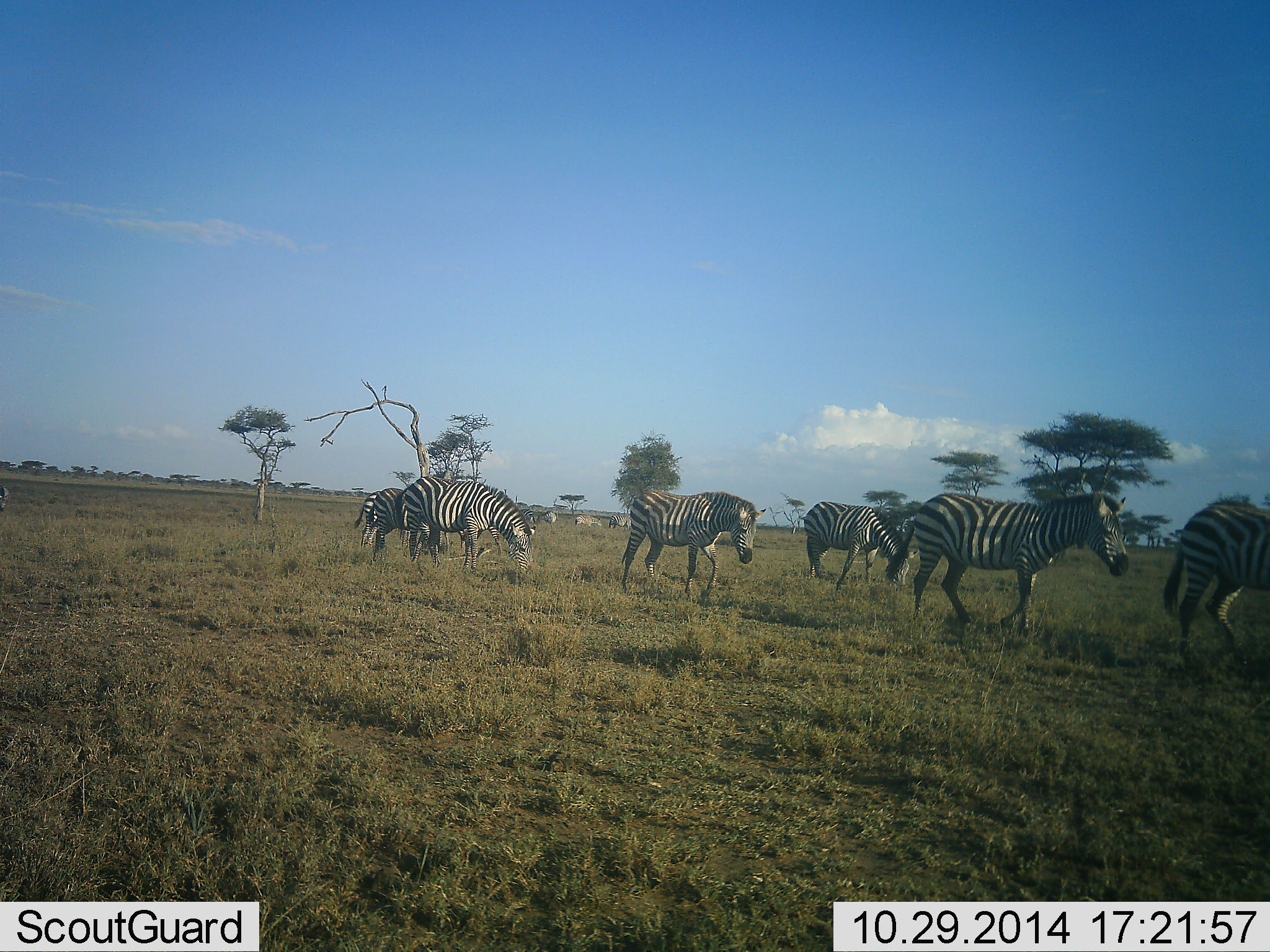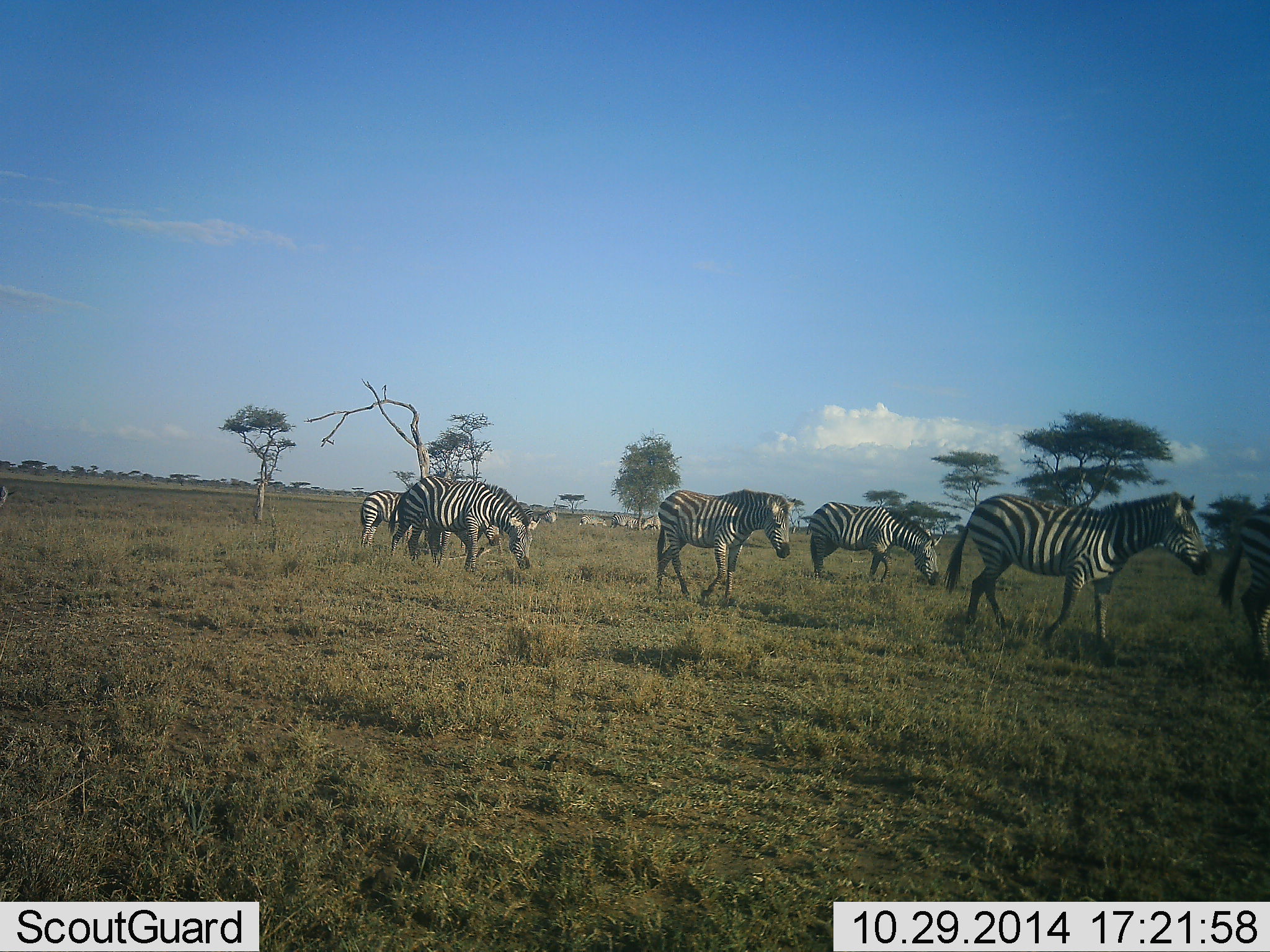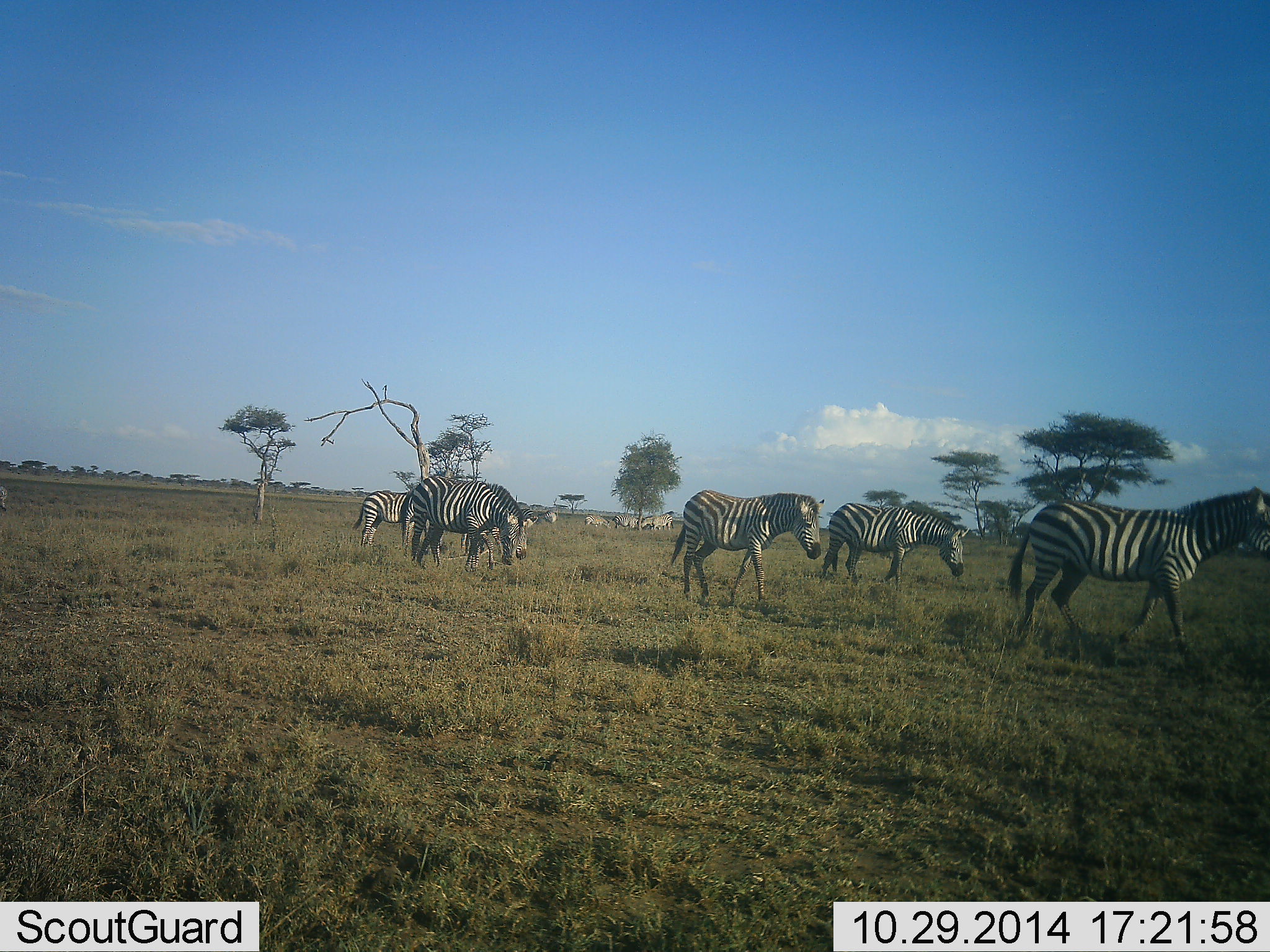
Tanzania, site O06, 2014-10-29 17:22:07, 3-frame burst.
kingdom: Animalia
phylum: Chordata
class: Mammalia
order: Perissodactyla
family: Equidae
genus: Equus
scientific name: Equus quagga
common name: plains zebra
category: zebra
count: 11-50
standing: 20%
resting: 10%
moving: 100%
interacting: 0%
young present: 0%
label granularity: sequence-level